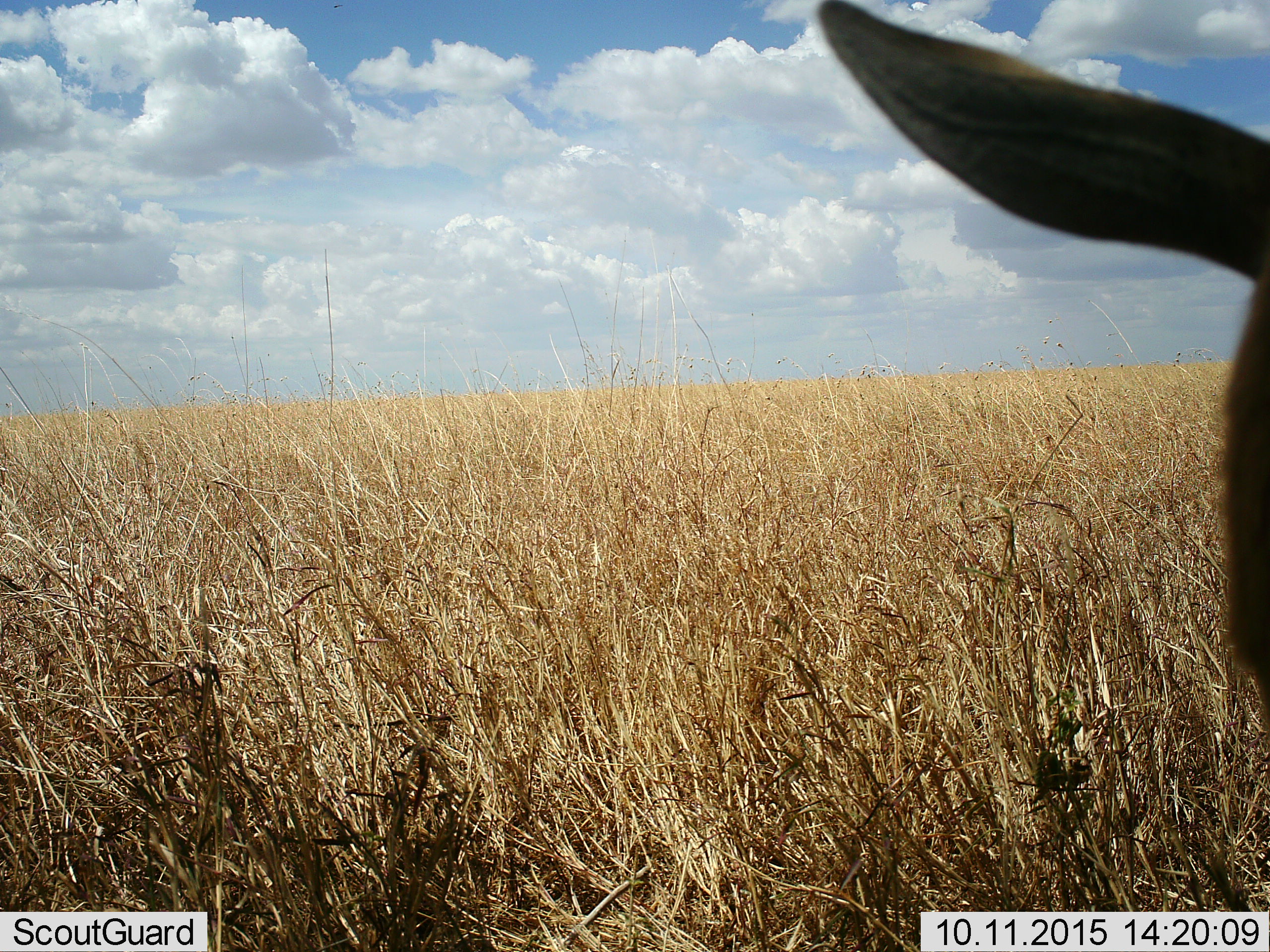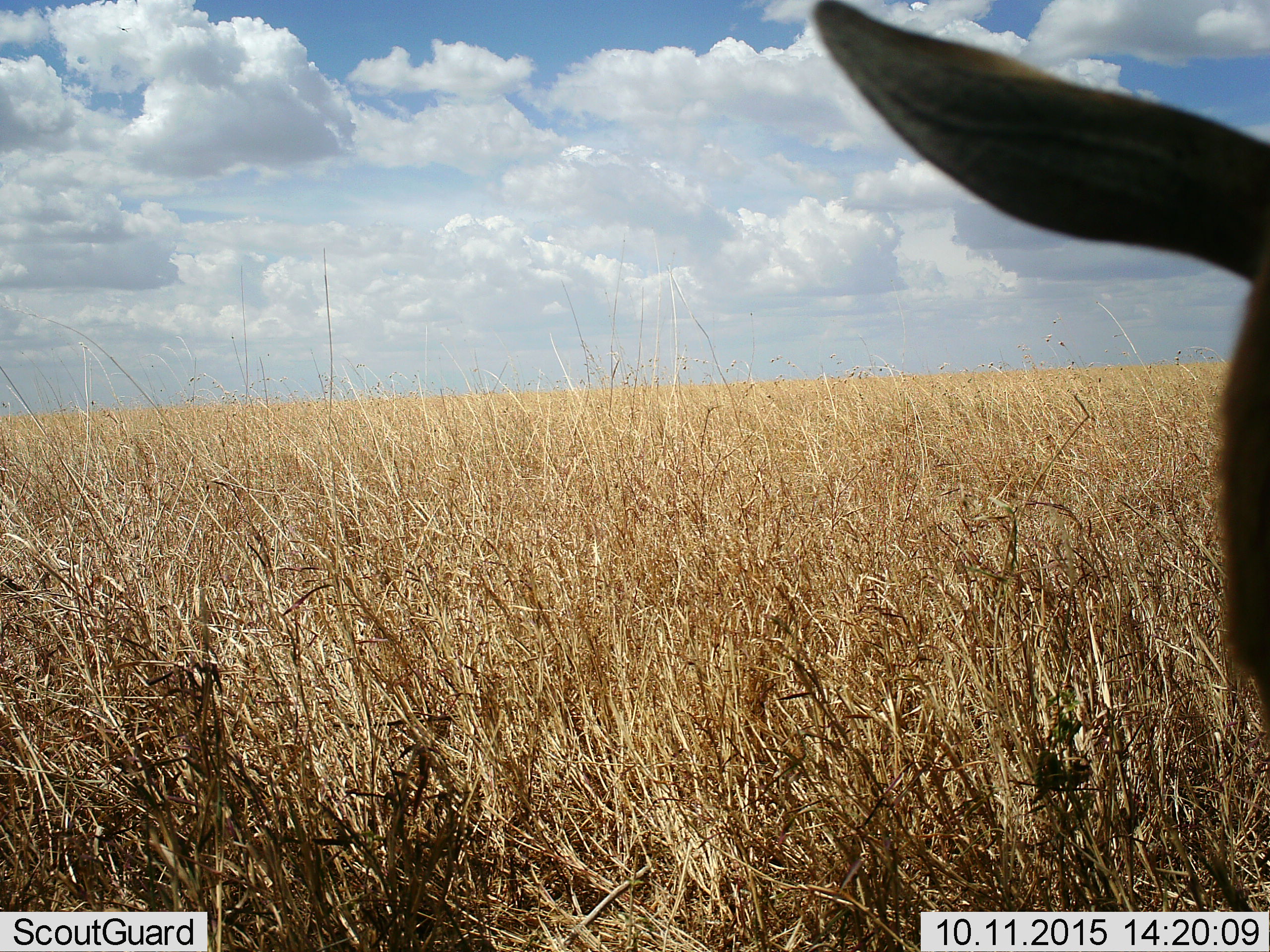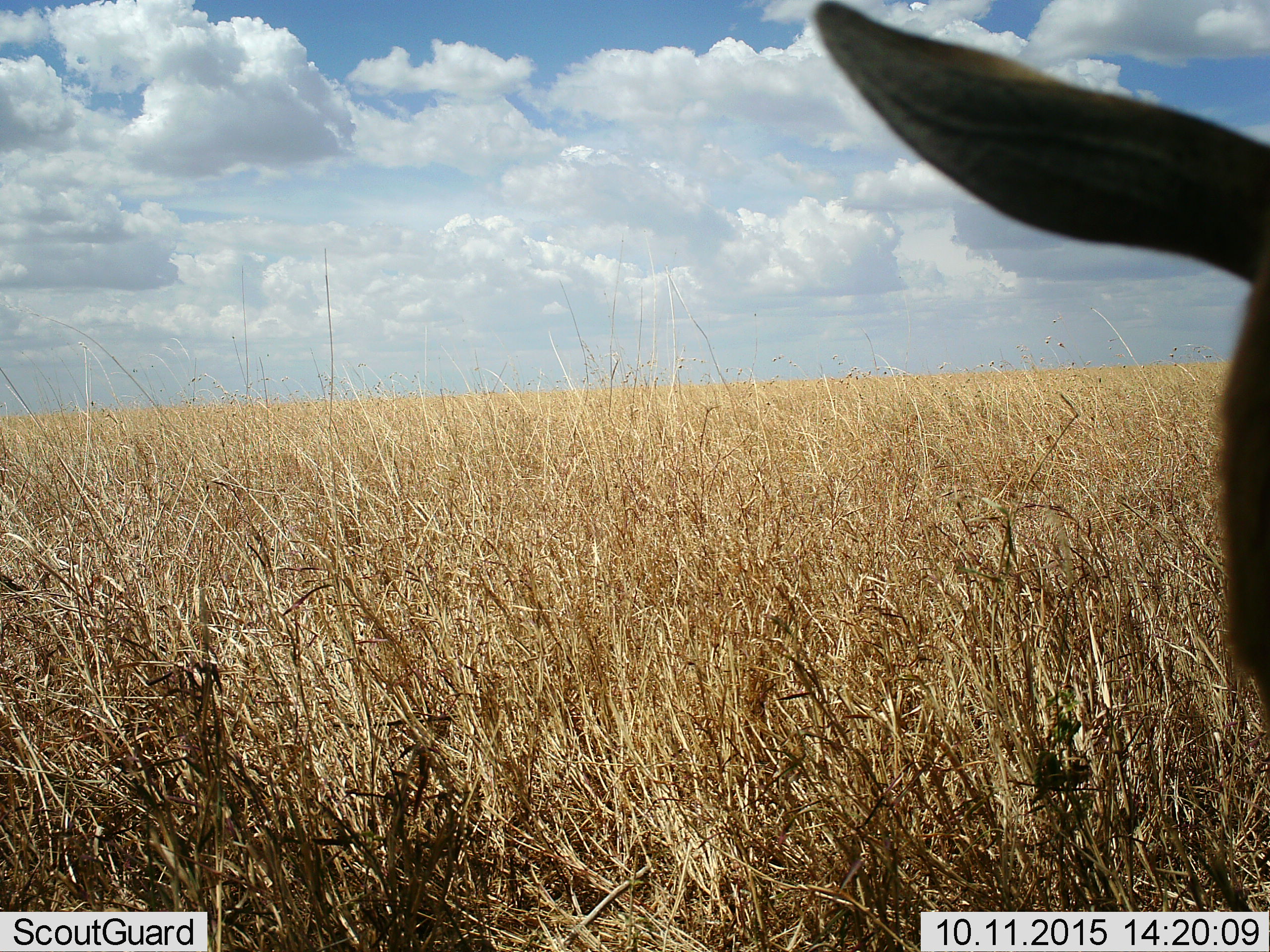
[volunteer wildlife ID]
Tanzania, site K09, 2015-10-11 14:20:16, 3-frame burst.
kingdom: Animalia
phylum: Chordata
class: Mammalia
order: Artiodactyla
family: Bovidae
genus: Eudorcas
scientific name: Eudorcas thomsonii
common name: thomson's gazelle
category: gazellethomsons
Gazellethomsons (thomson's gazelle) (Eudorcas thomsonii), count 1. Behavior (volunteer vote fractions): standing 80%, resting 0%, moving 0%, interacting 20%. Young present (vote fraction): 0%. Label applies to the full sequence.